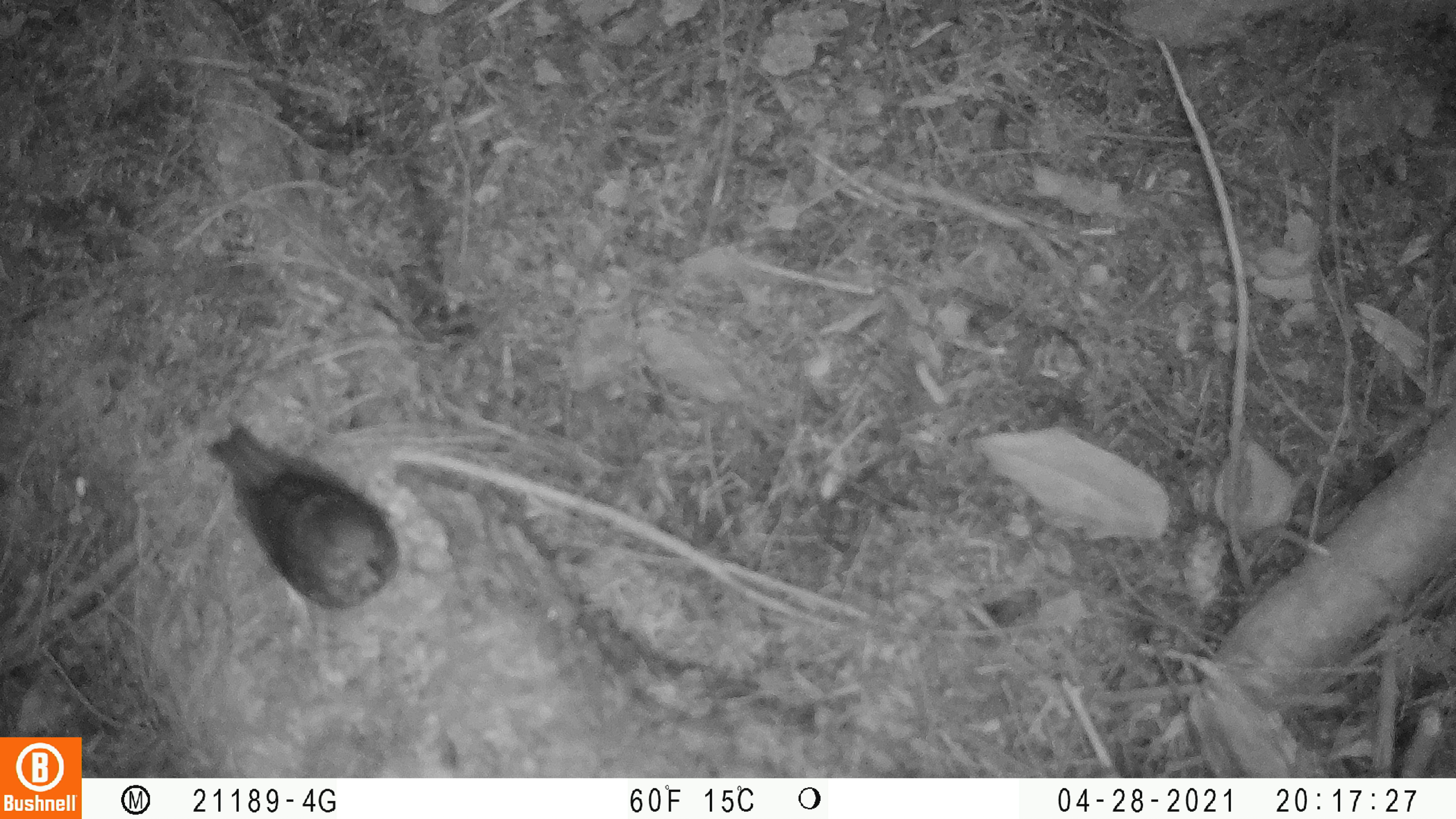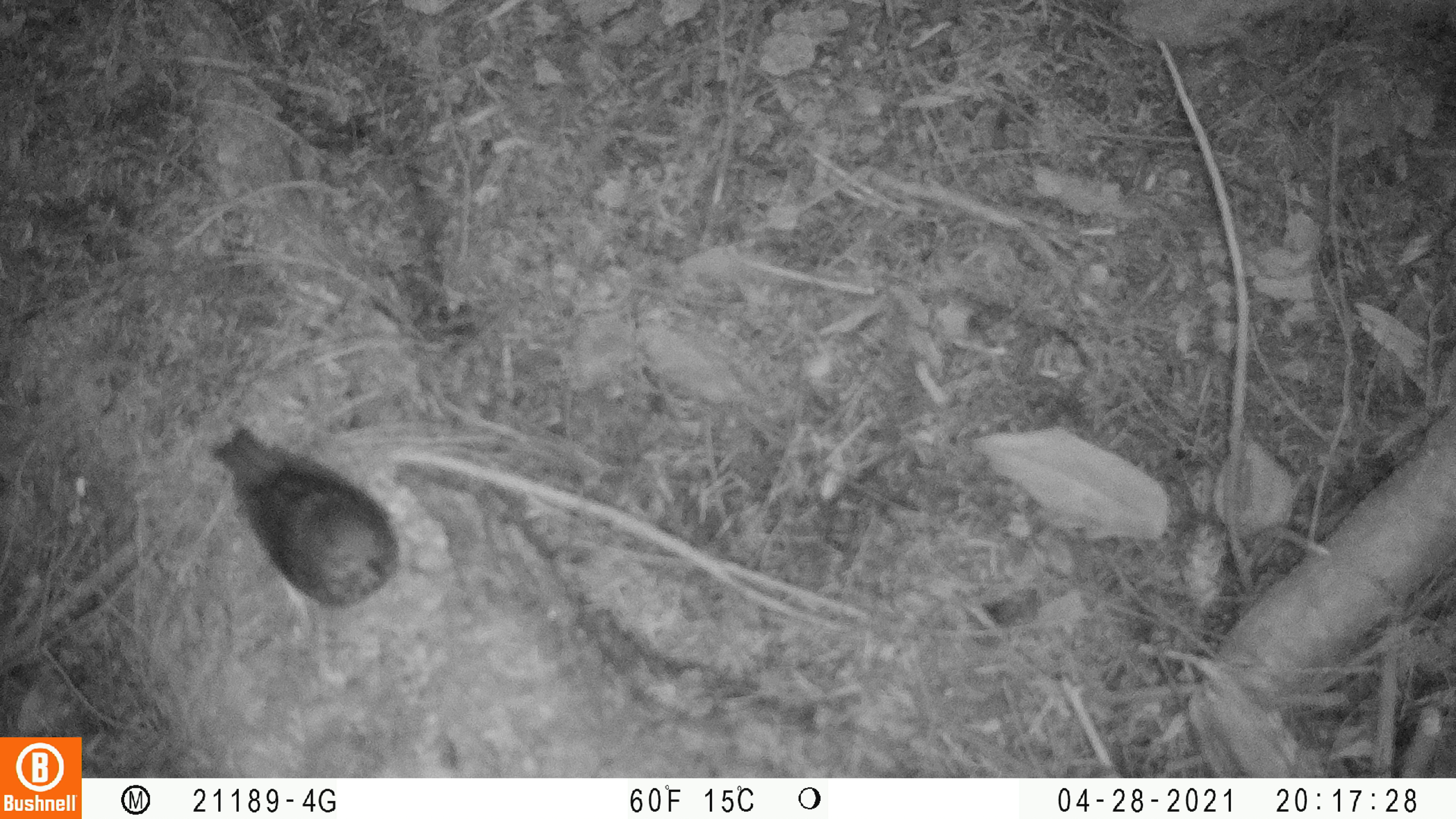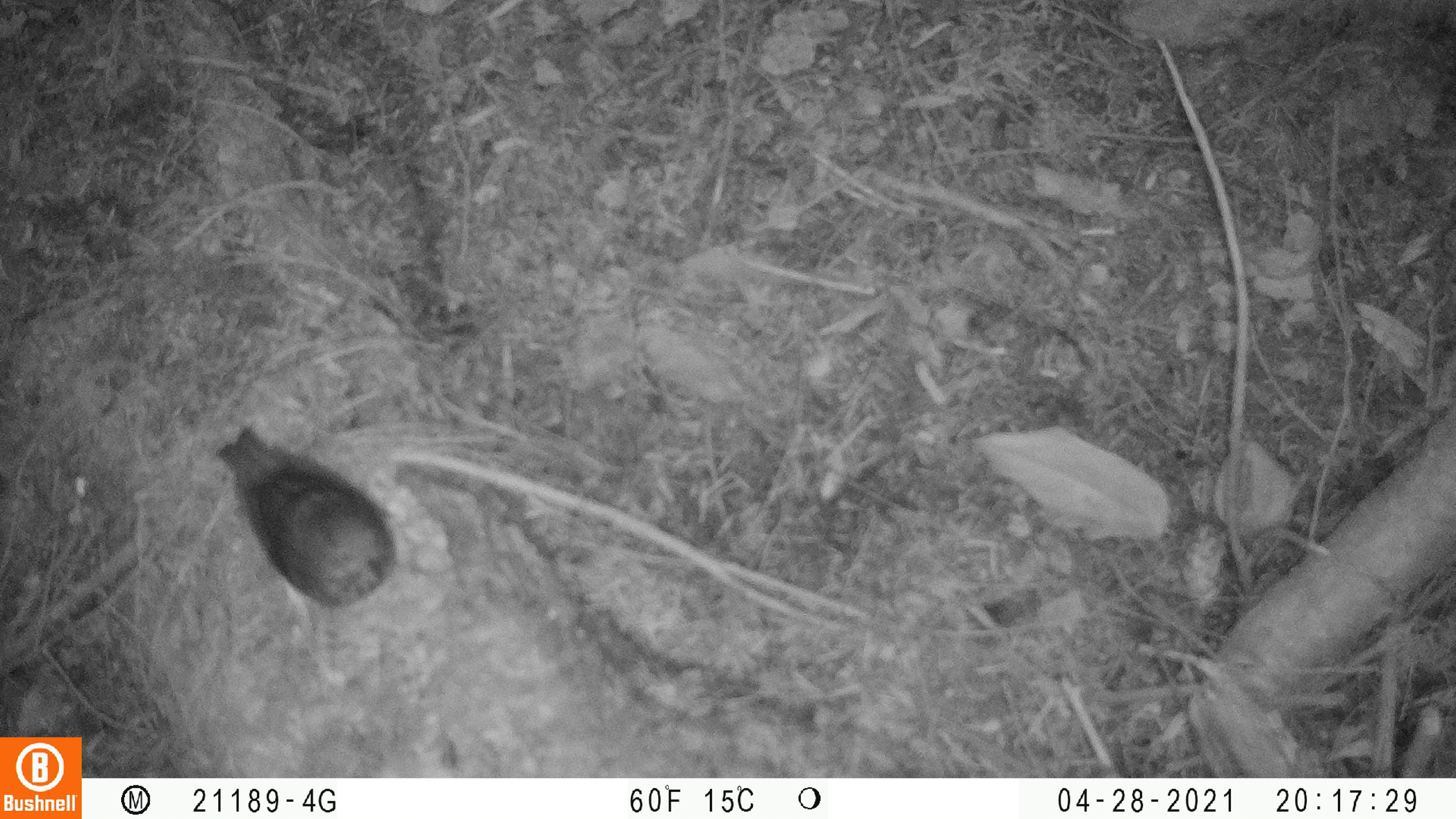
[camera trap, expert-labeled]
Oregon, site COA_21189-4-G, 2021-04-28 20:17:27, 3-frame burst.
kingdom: Animalia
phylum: Chordata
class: Aves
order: Passeriformes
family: Turdidae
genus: Catharus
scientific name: Catharus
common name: brown thrushes and nightingale-thrushes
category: catharus species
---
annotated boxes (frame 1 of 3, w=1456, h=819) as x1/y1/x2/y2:
catharus species: 195/427/408/615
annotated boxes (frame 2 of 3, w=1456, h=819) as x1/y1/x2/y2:
catharus species: 204/424/407/613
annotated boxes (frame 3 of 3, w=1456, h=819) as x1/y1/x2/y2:
catharus species: 207/426/403/606